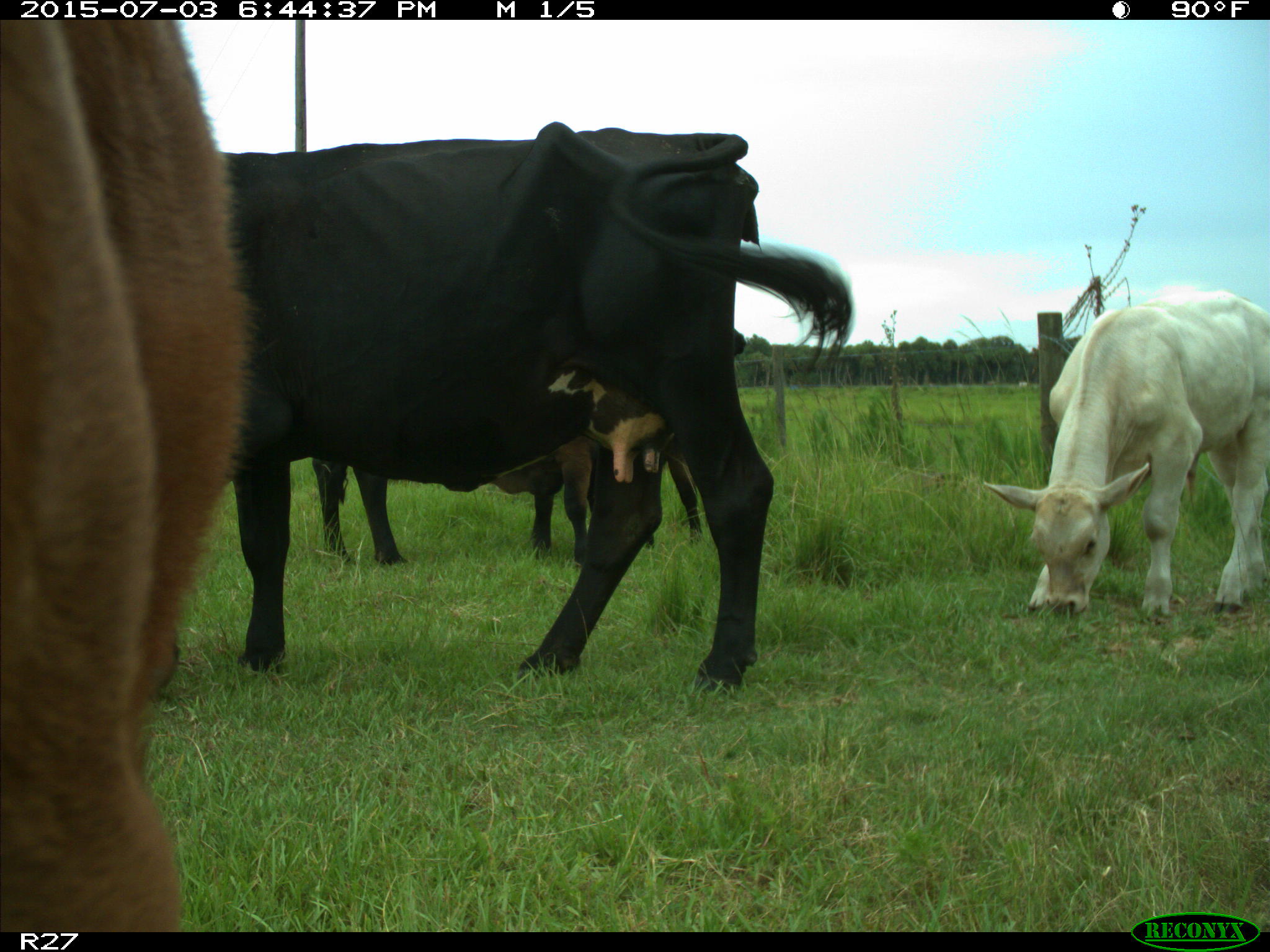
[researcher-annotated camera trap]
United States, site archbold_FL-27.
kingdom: Animalia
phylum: Chordata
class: Mammalia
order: Artiodactyla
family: Bovidae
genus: Bos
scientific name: Bos taurus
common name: domestic cow